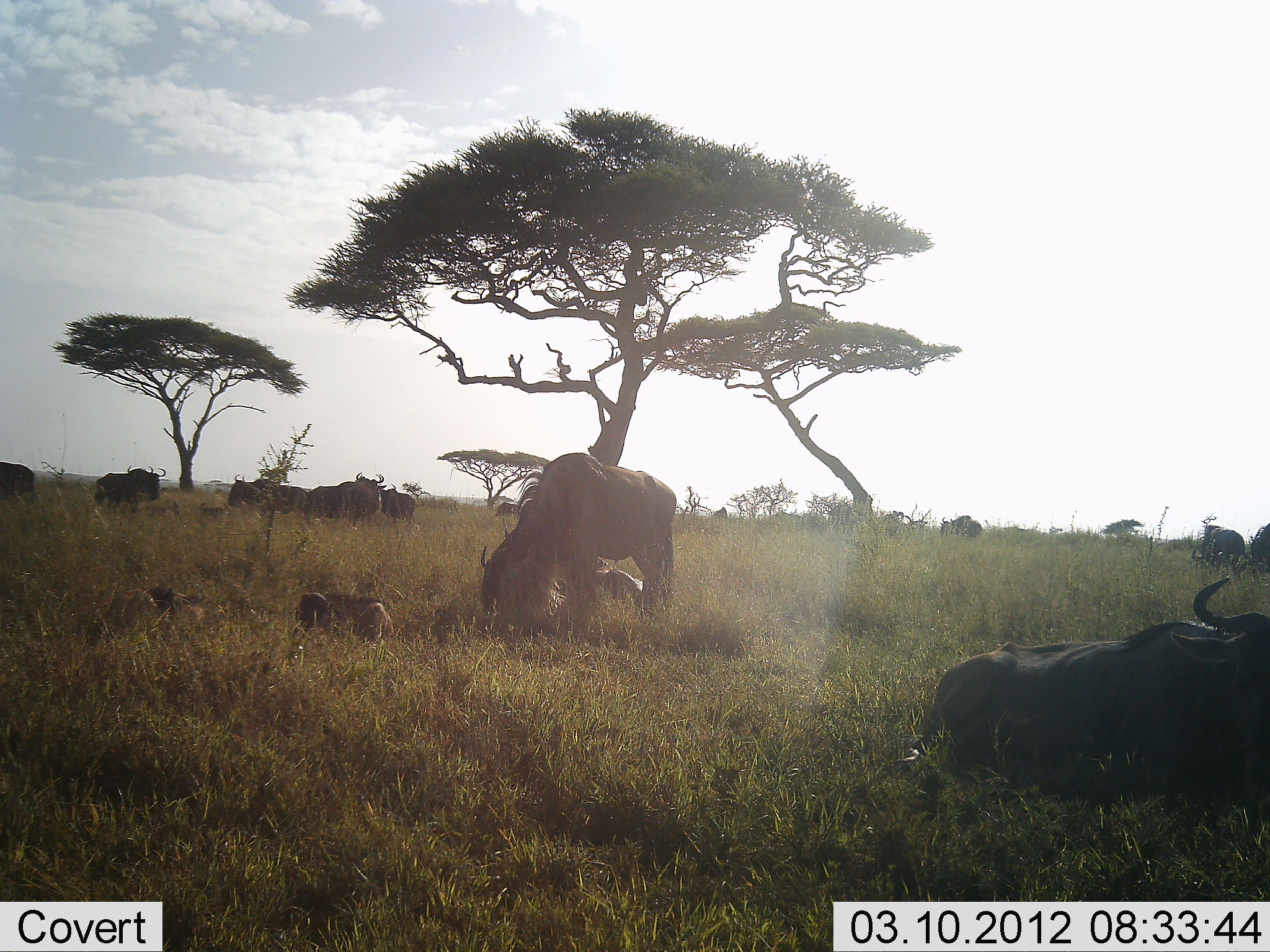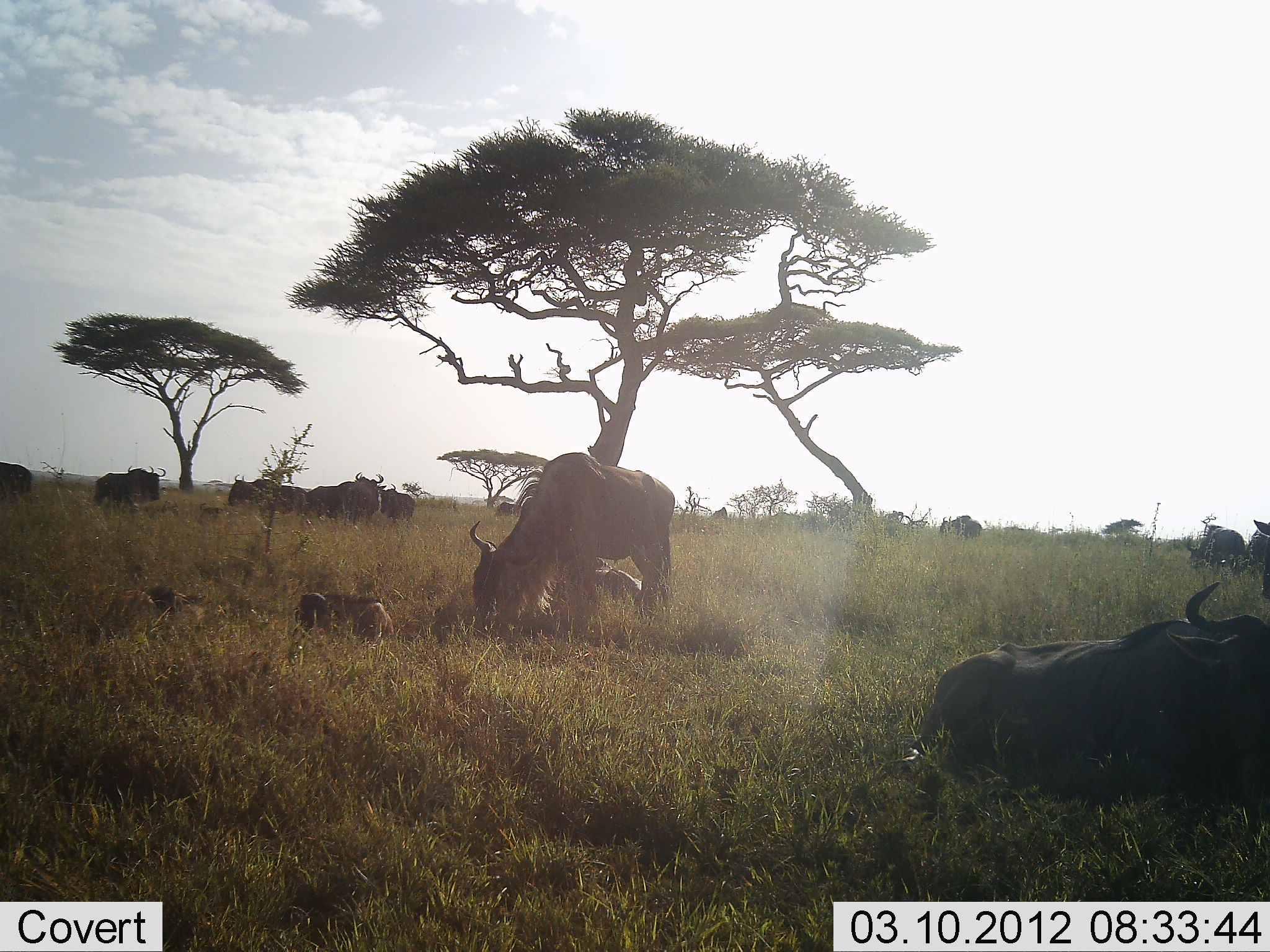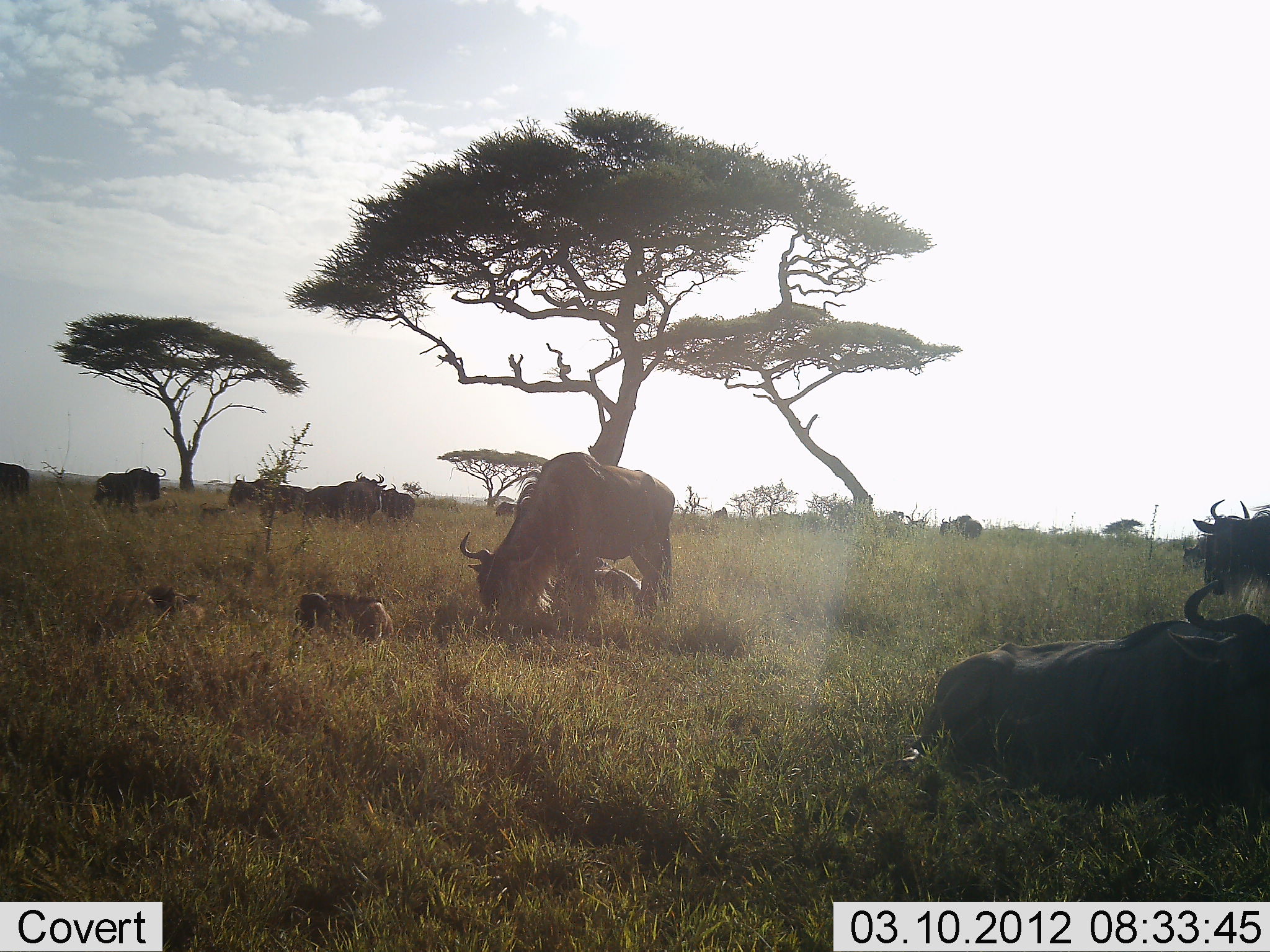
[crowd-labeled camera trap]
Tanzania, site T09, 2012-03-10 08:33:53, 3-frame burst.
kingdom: Animalia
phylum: Chordata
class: Mammalia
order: Artiodactyla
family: Bovidae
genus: Connochaetes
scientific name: Connochaetes taurinus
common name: blue wildebeest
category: wildebeest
Wildebeest (blue wildebeest) (Connochaetes taurinus), count 11-50. Behavior (volunteer vote fractions): standing 60%, resting 100%, moving 13%, interacting 13%. Young present (vote fraction): 33%. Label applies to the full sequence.